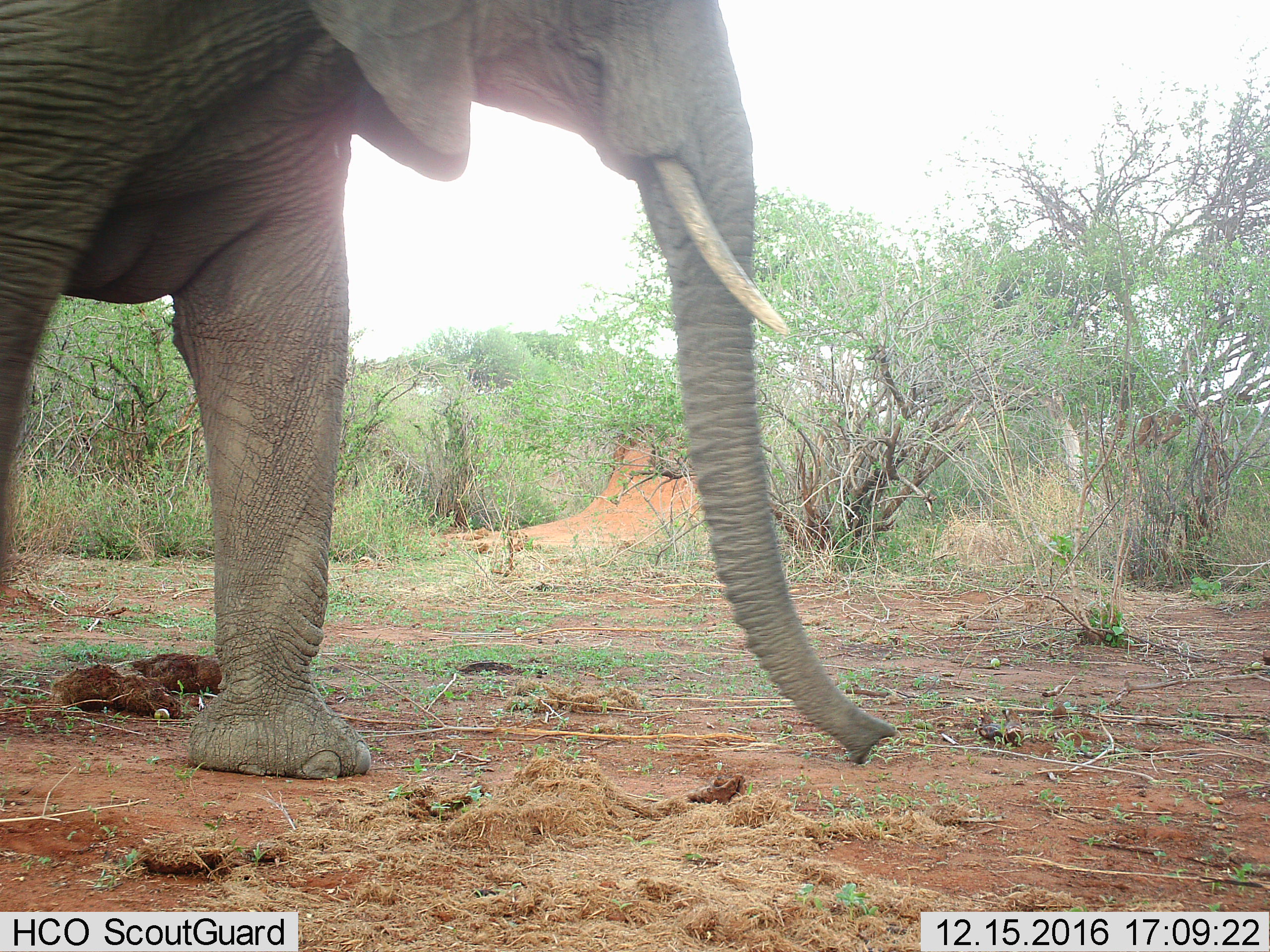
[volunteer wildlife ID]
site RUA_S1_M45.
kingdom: Animalia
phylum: Chordata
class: Mammalia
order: Proboscidea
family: Elephantidae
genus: Loxodonta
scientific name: Loxodonta africana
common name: african bush elephant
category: elephant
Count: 1.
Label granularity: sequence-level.